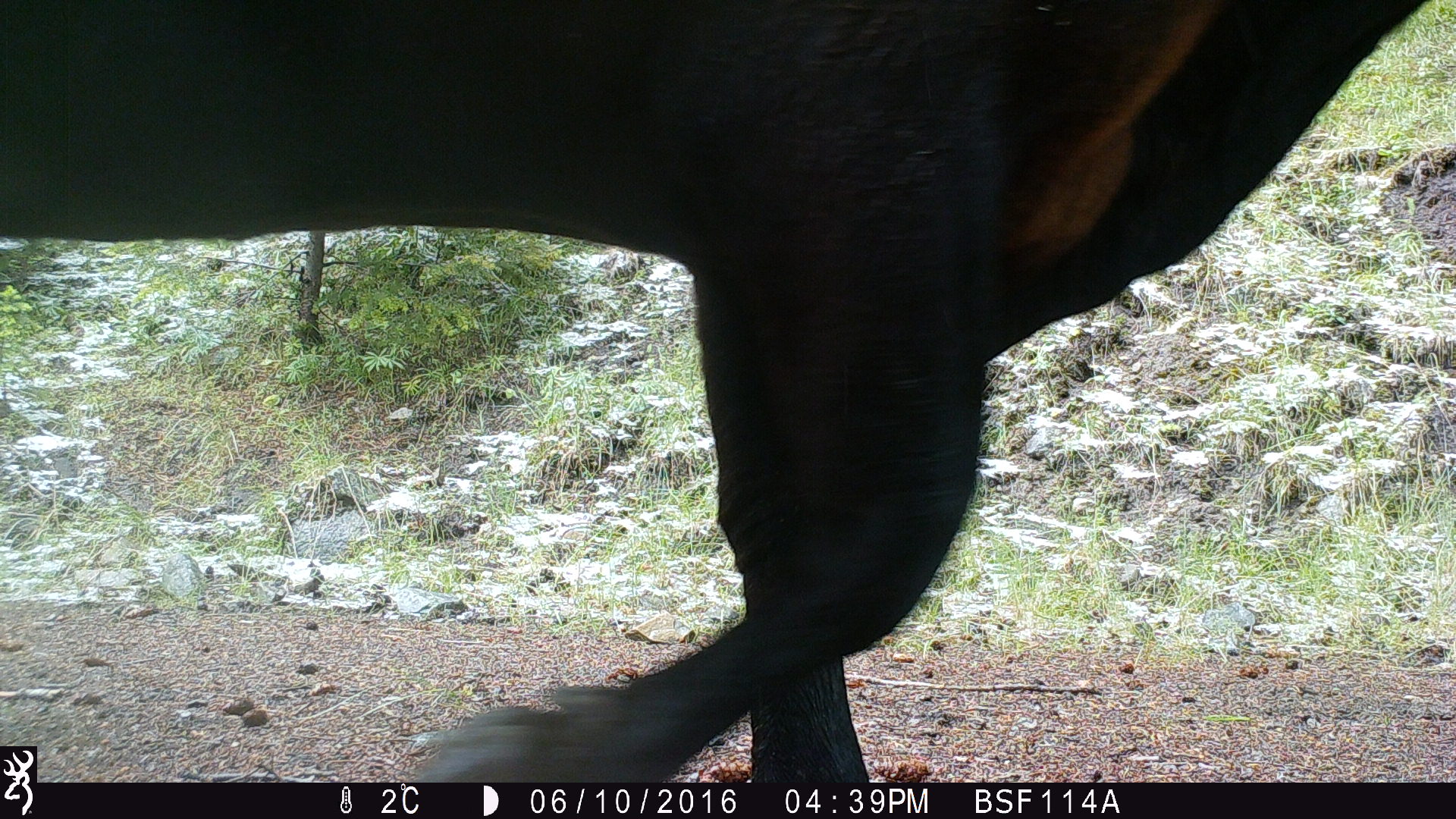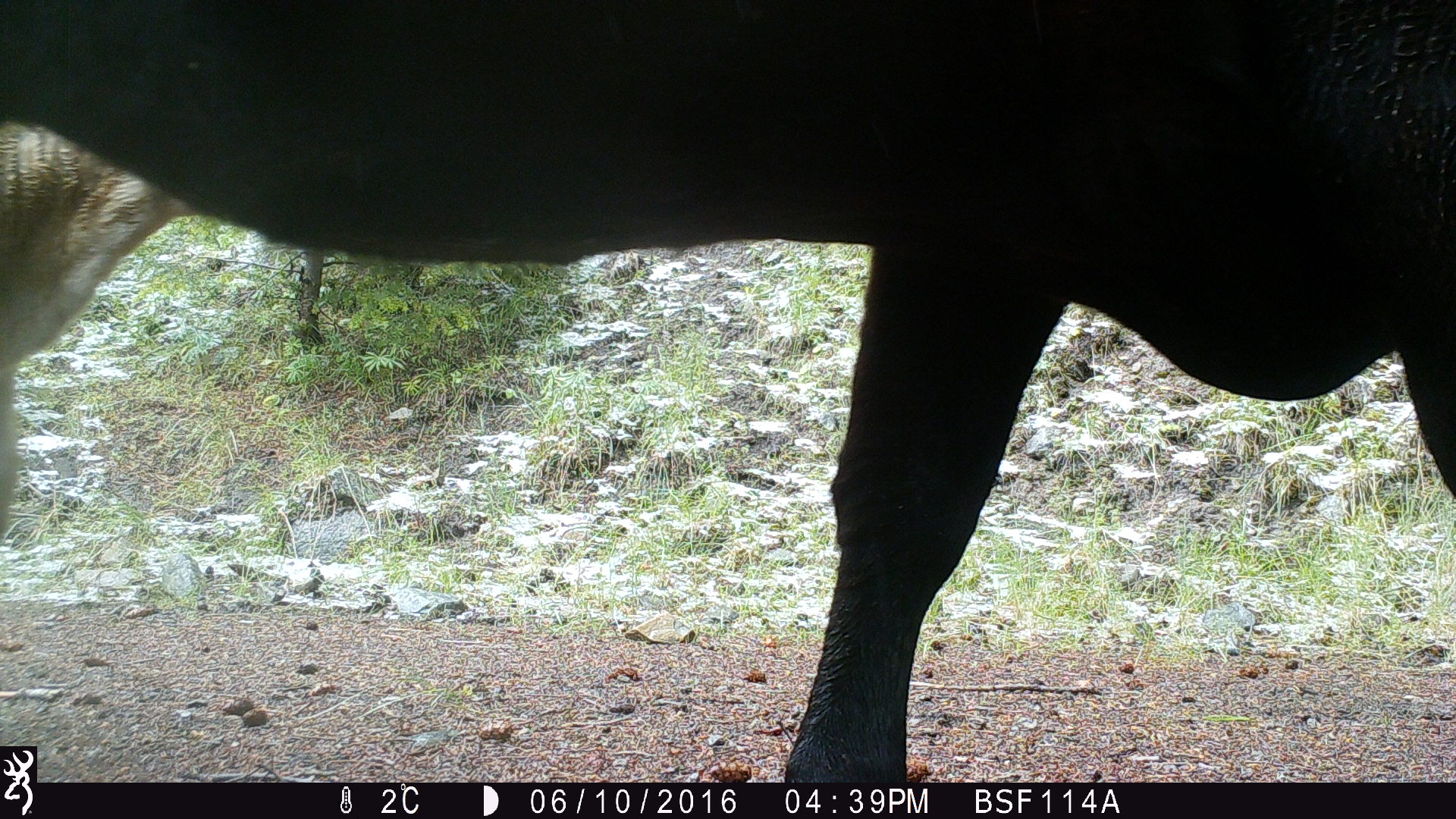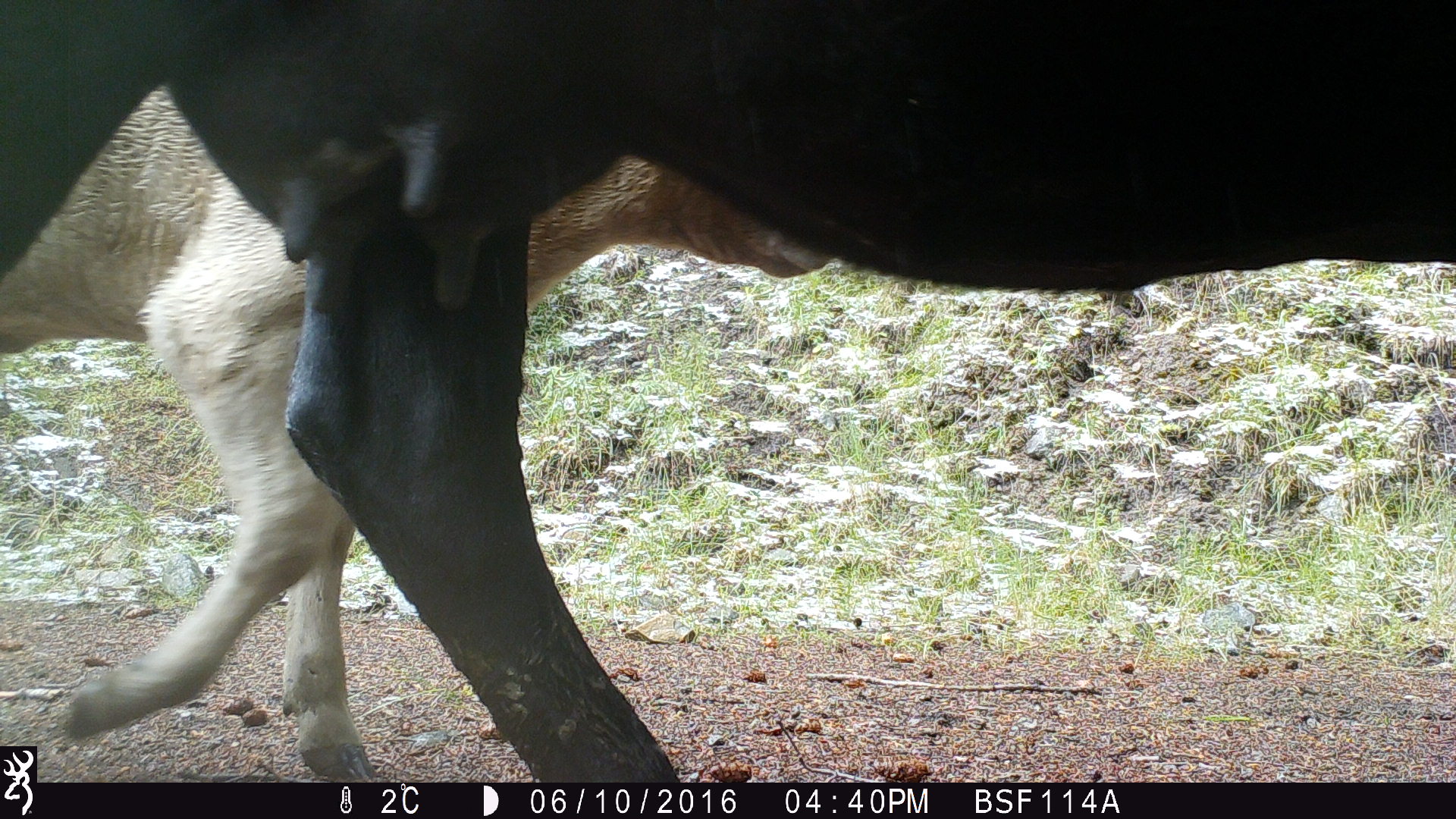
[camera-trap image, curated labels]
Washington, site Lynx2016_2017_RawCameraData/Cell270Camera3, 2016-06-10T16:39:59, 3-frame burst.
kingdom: Animalia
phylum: Chordata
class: Mammalia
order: Artiodactyla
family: Bovidae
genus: Bos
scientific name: Bos taurus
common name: domestic cattle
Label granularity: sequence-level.